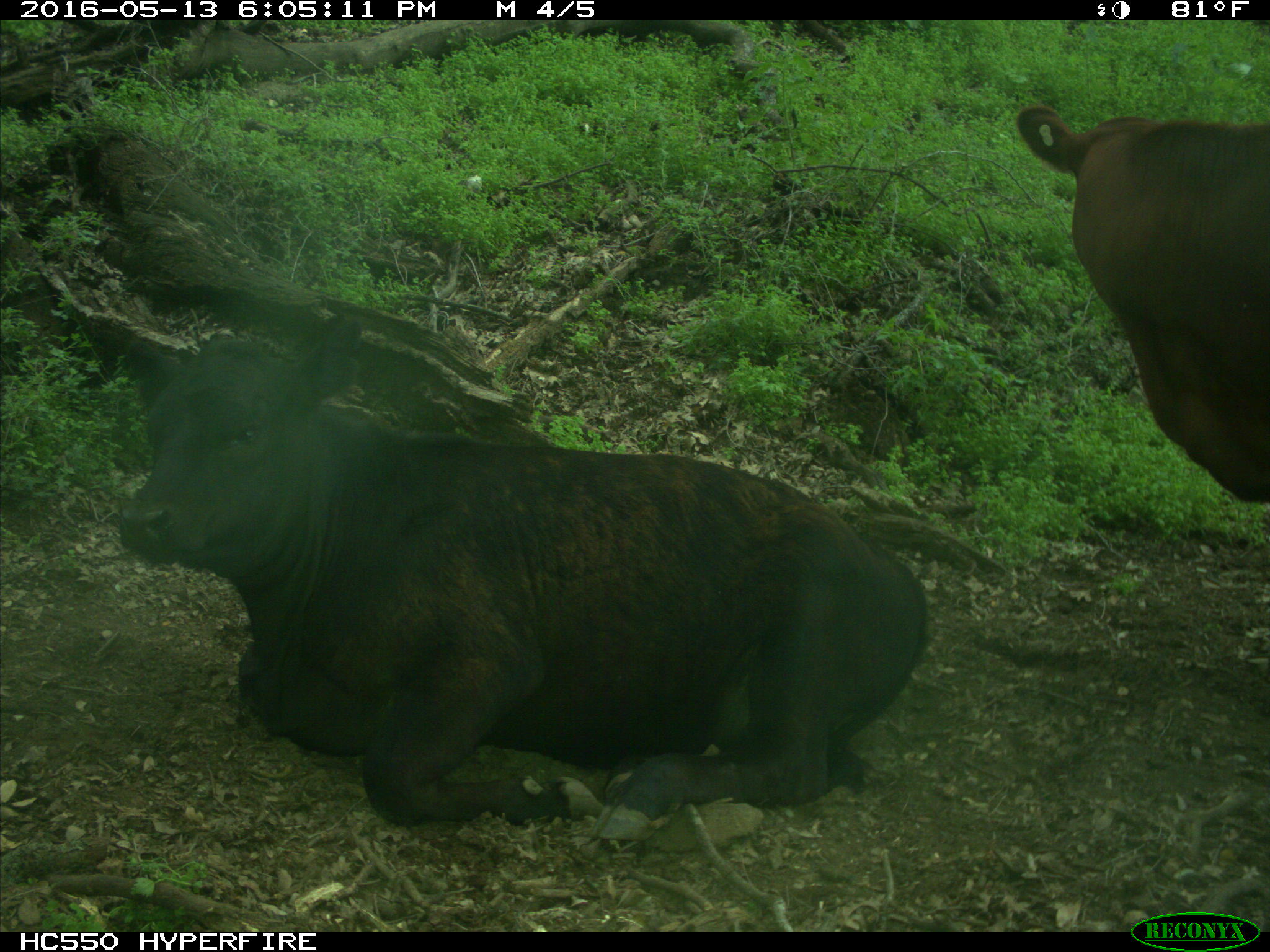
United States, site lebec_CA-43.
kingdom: Animalia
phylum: Chordata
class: Mammalia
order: Artiodactyla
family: Bovidae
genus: Bos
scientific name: Bos taurus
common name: domestic cow